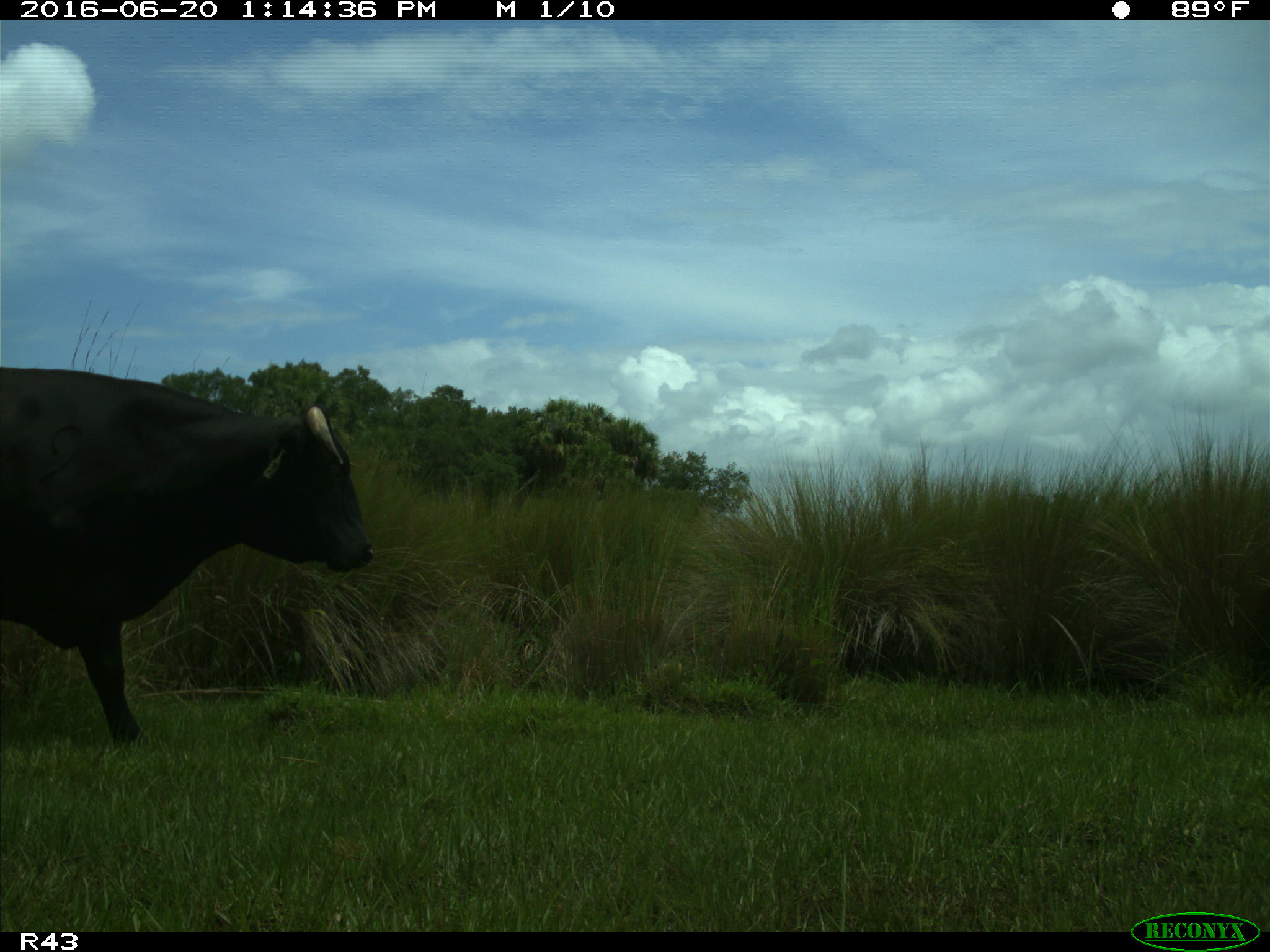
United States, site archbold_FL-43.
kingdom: Animalia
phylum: Chordata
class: Mammalia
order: Artiodactyla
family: Bovidae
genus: Bos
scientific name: Bos taurus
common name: domestic cow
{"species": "Bos taurus (domestic cow)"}